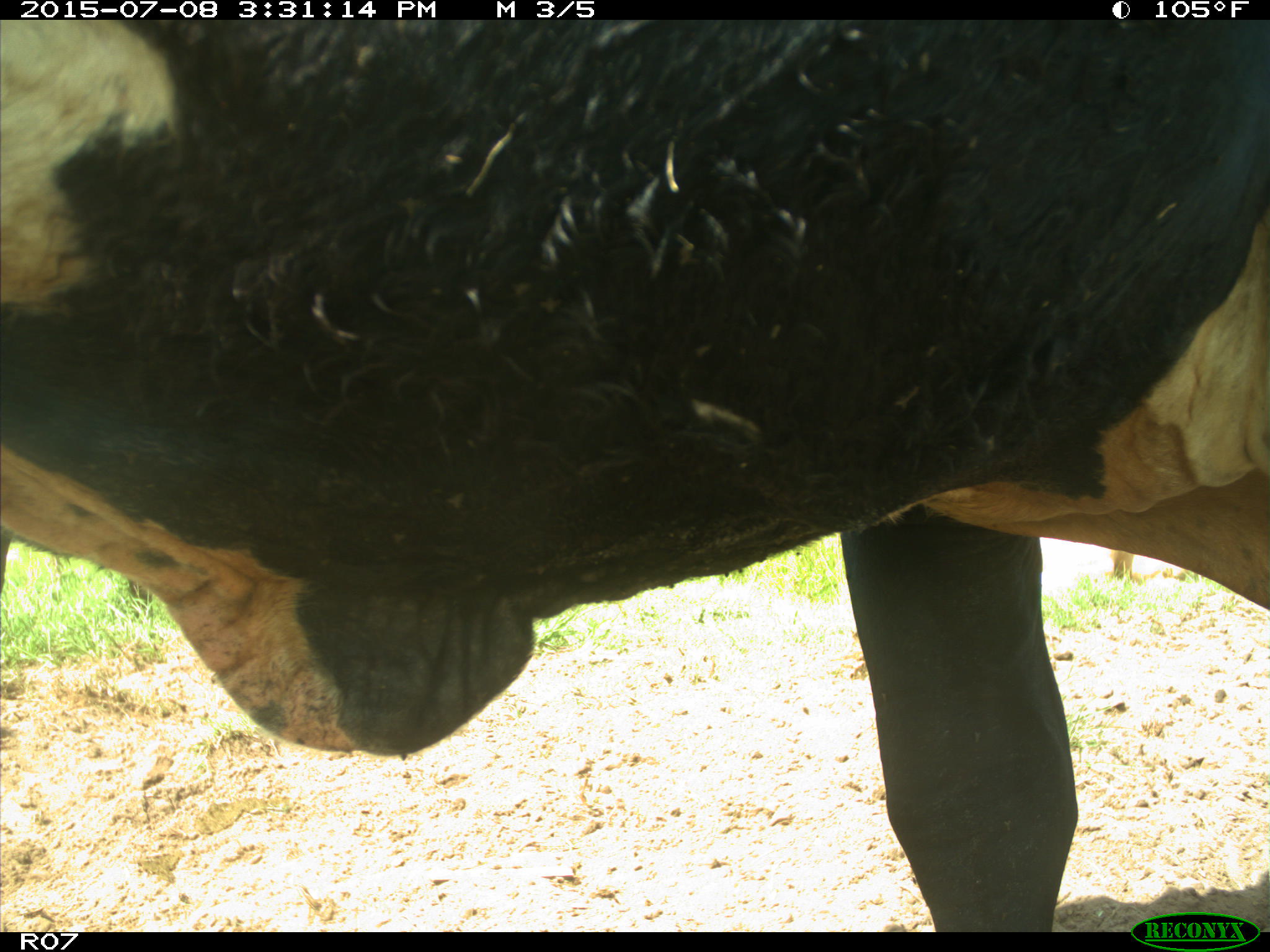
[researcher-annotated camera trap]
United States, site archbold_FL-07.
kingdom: Animalia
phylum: Chordata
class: Mammalia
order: Artiodactyla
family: Bovidae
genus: Bos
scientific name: Bos taurus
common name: domestic cow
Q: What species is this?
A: Bos taurus (domestic cow).